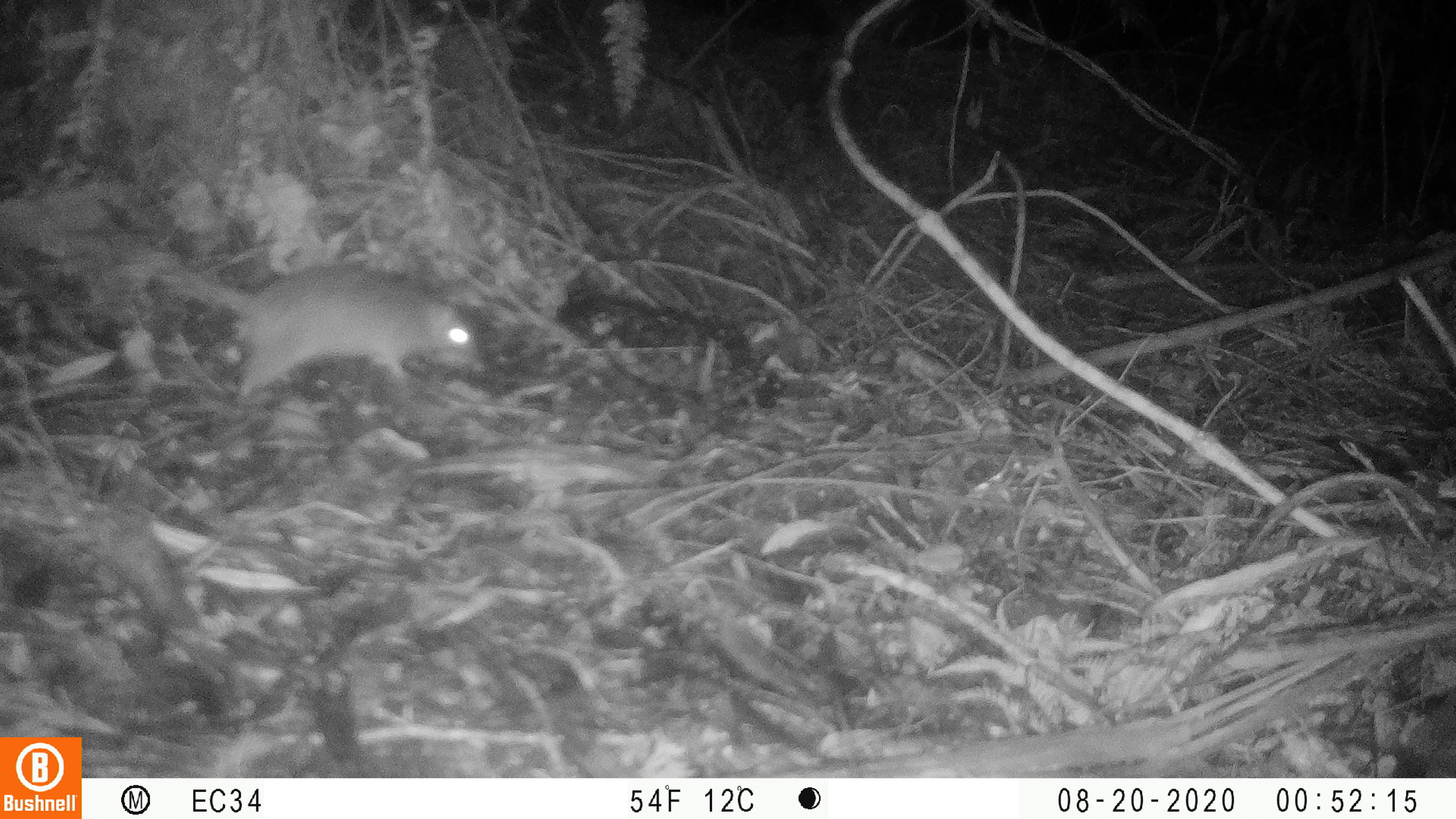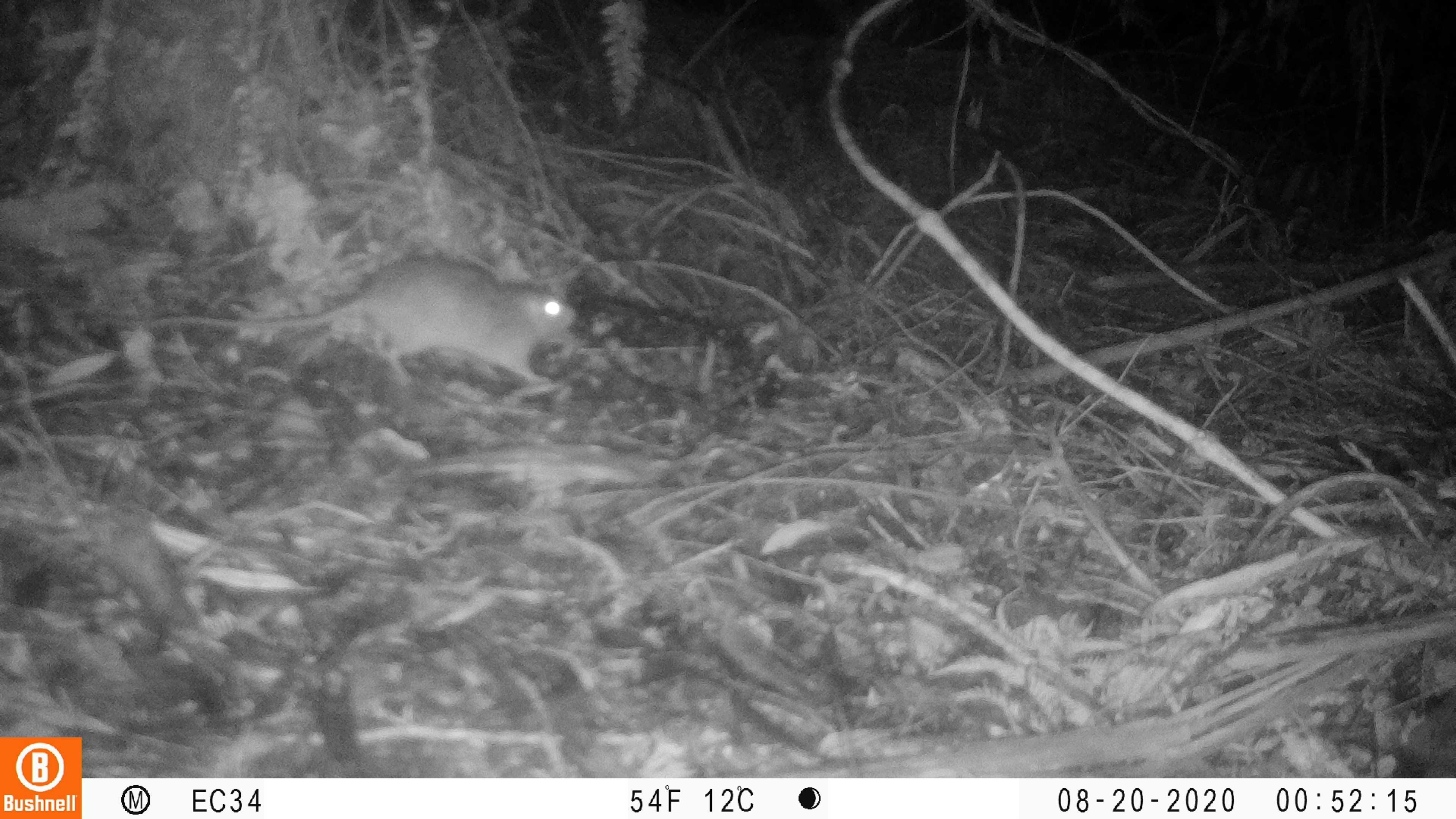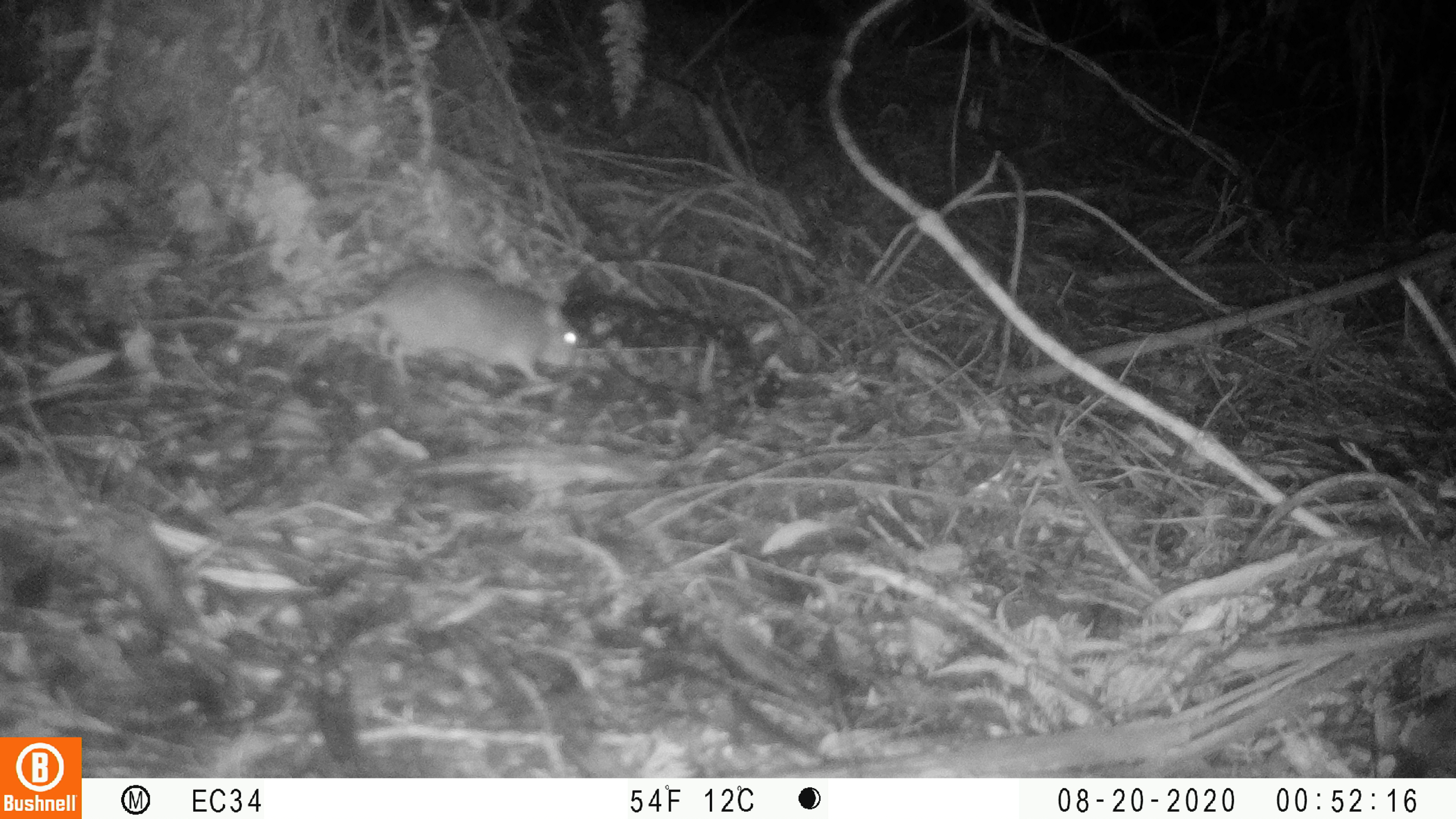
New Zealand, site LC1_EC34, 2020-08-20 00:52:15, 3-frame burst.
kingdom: Animalia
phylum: Chordata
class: Mammalia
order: Rodentia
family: Muridae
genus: Rattus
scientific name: Rattus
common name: rat